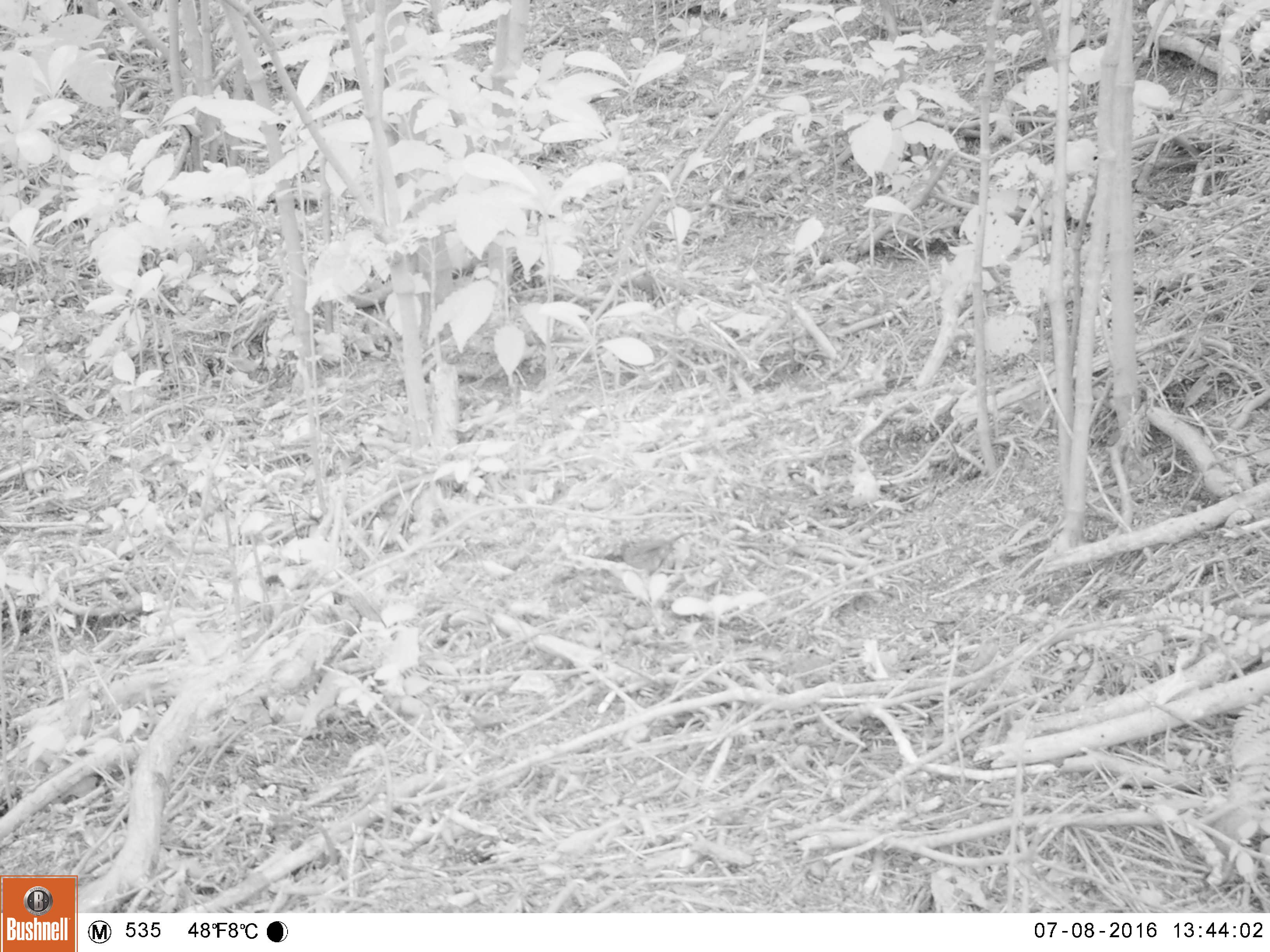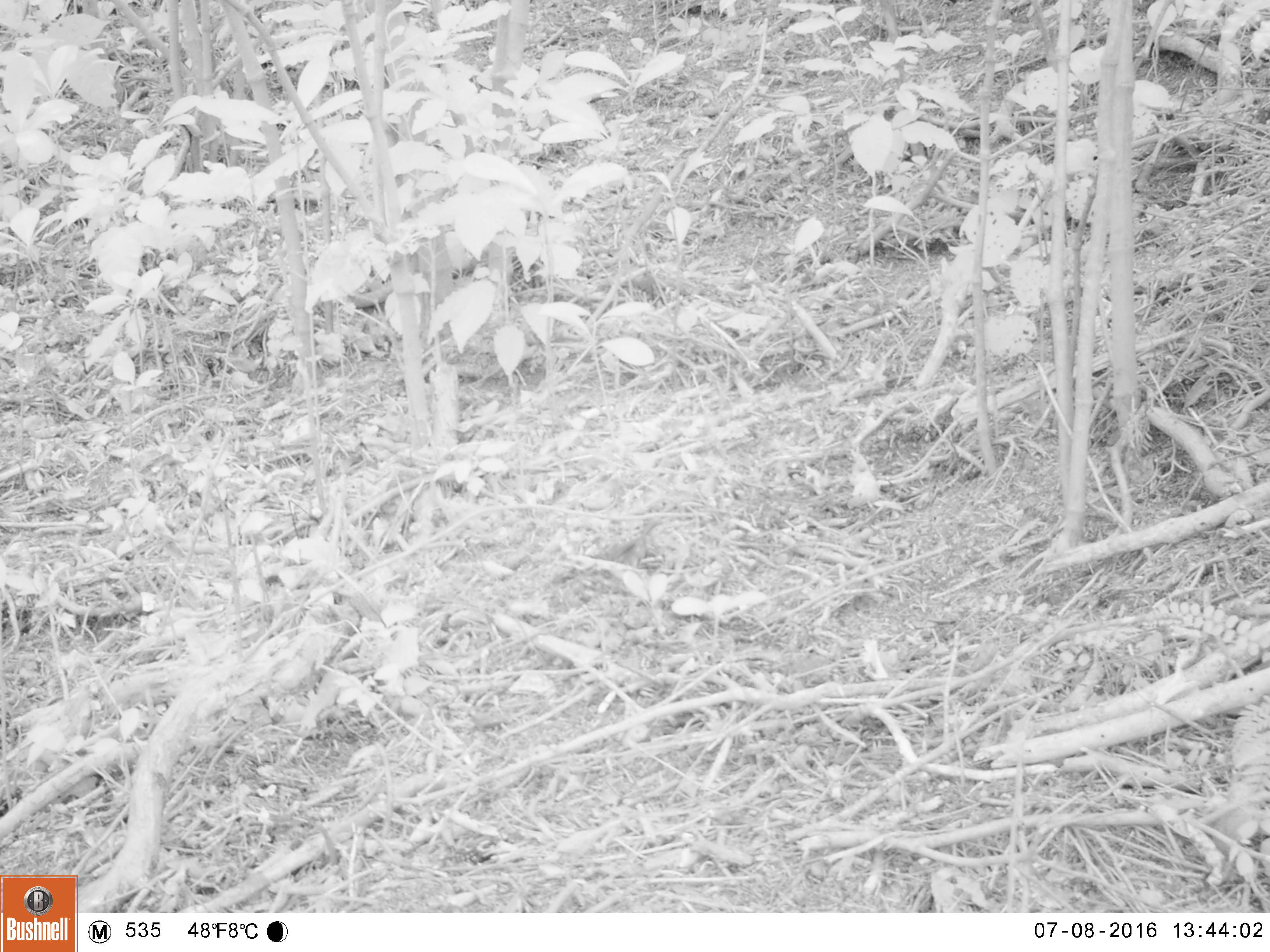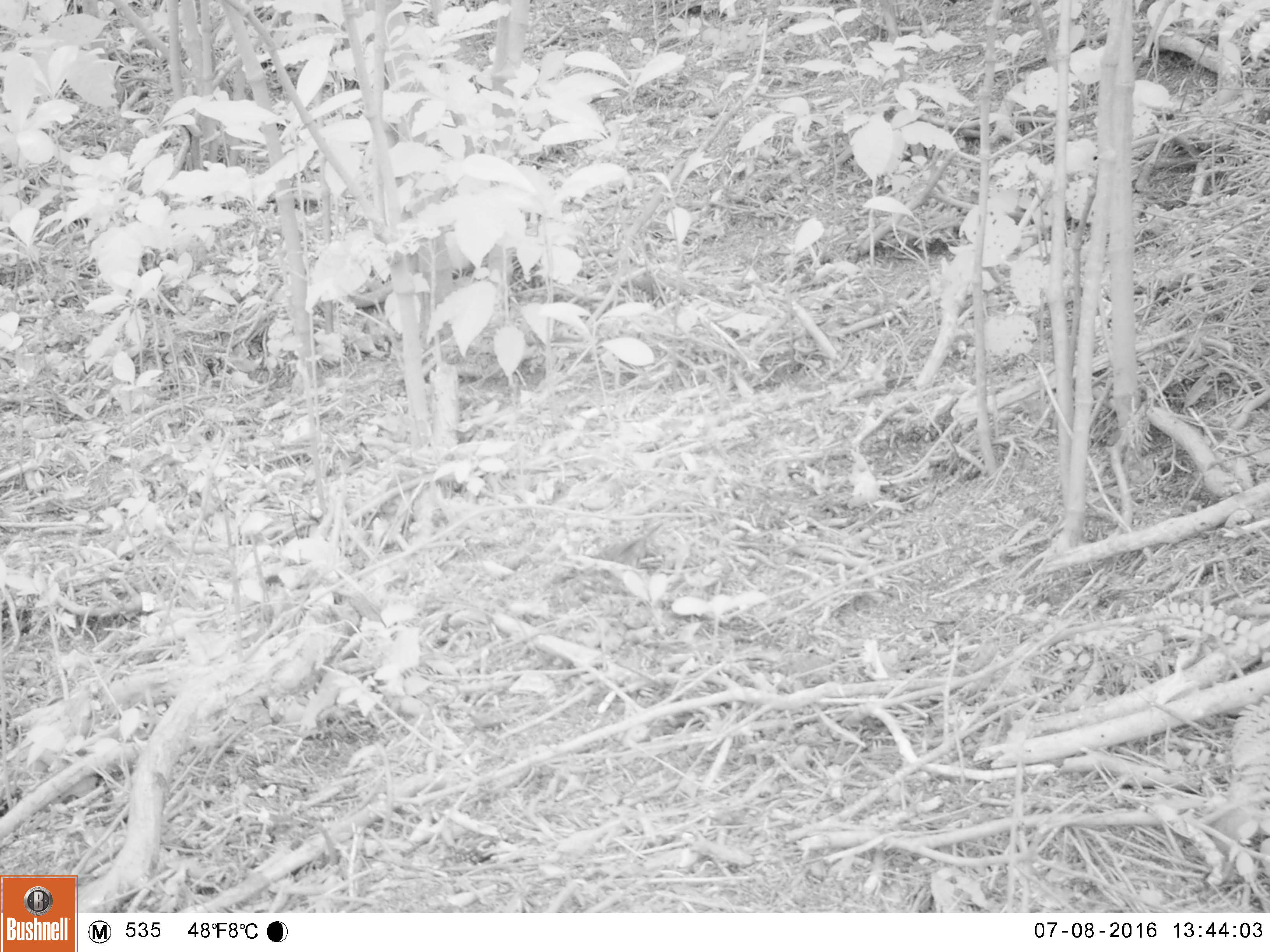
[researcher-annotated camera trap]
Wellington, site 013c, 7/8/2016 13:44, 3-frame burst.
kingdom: Animalia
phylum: Chordata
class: Aves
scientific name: Aves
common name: bird